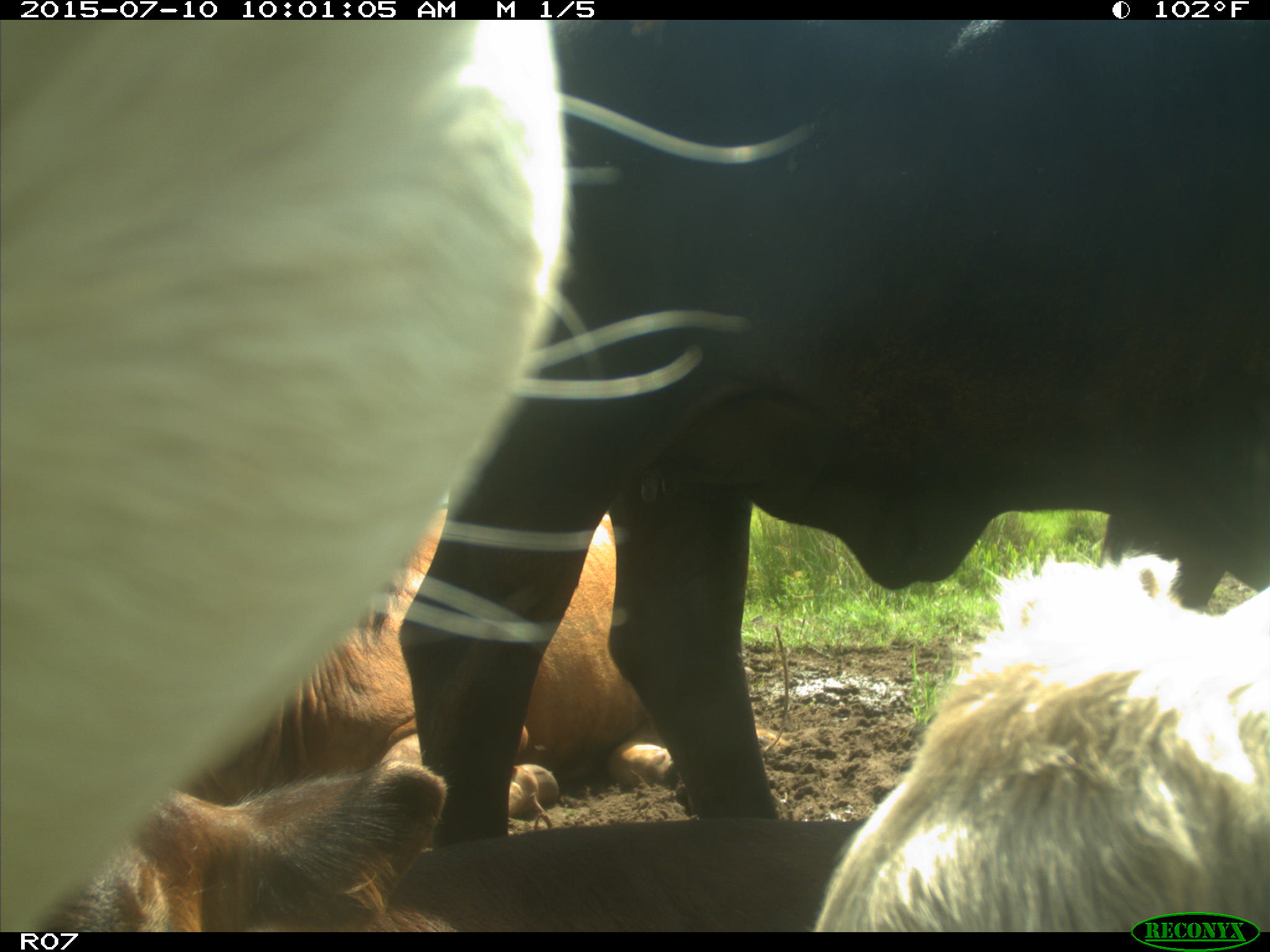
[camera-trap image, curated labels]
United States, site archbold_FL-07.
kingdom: Animalia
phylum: Chordata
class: Mammalia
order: Artiodactyla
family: Bovidae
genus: Bos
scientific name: Bos taurus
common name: domestic cow